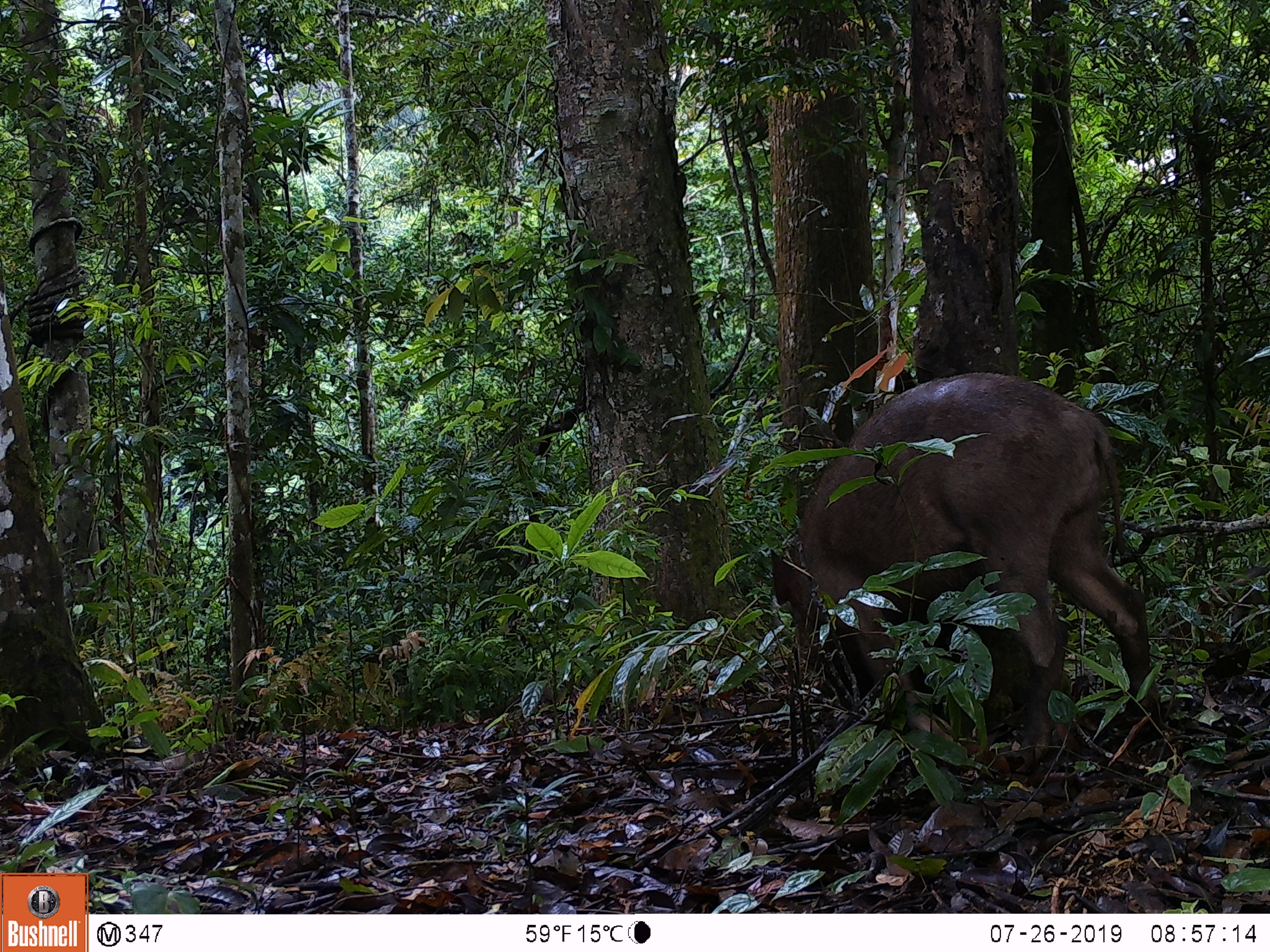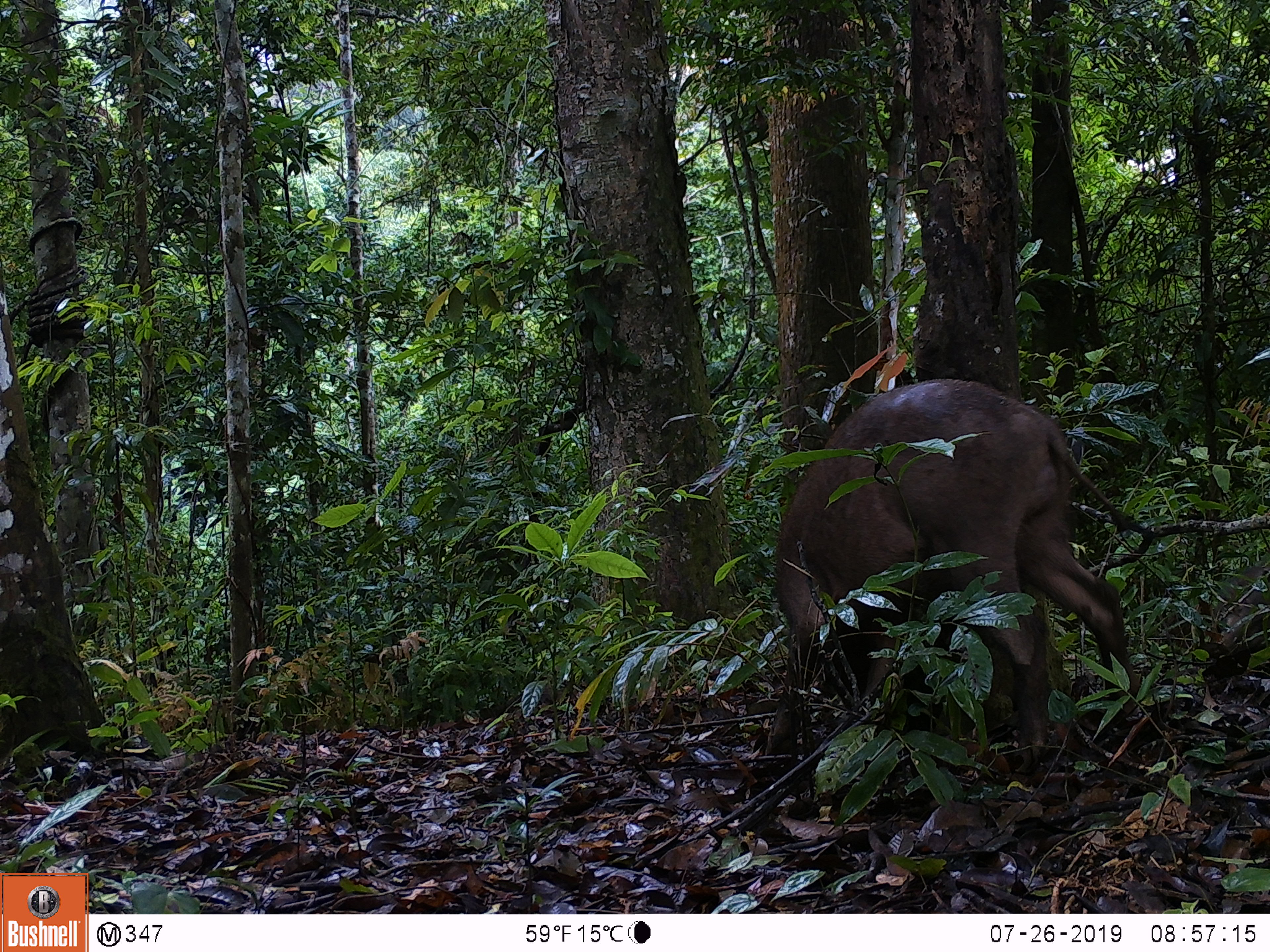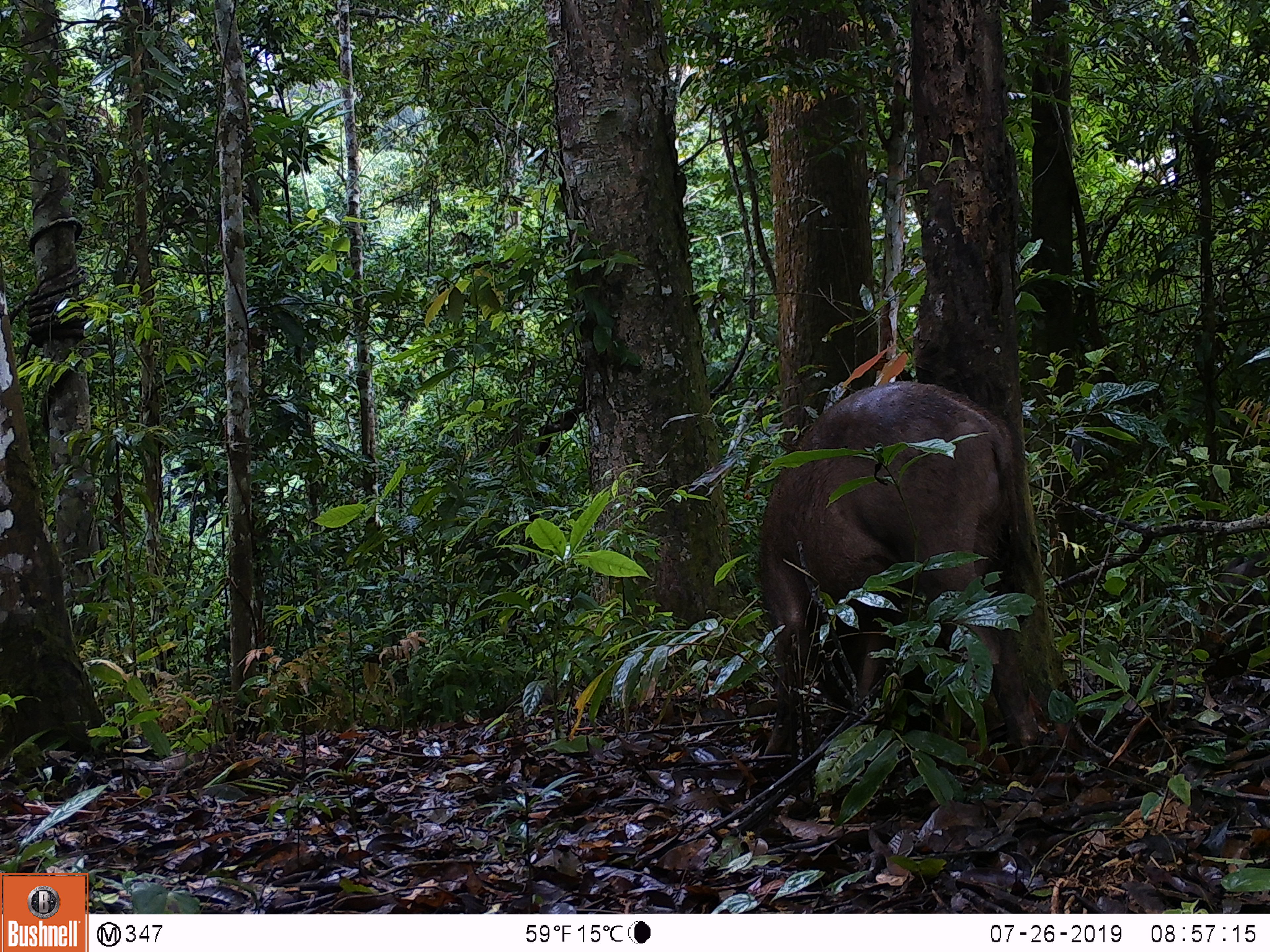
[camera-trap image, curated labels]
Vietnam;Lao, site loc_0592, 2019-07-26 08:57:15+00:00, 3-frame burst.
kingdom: Animalia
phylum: Chordata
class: Mammalia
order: Artiodactyla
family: Suidae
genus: Sus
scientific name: Sus scrofa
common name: eurasian wild pig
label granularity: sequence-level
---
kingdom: Animalia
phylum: Chordata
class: Aves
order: Galliformes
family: Phasianidae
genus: Polyplectron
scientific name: Polyplectron bicalcaratum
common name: gray peacock-pheasant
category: grey peacock pheasant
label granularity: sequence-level